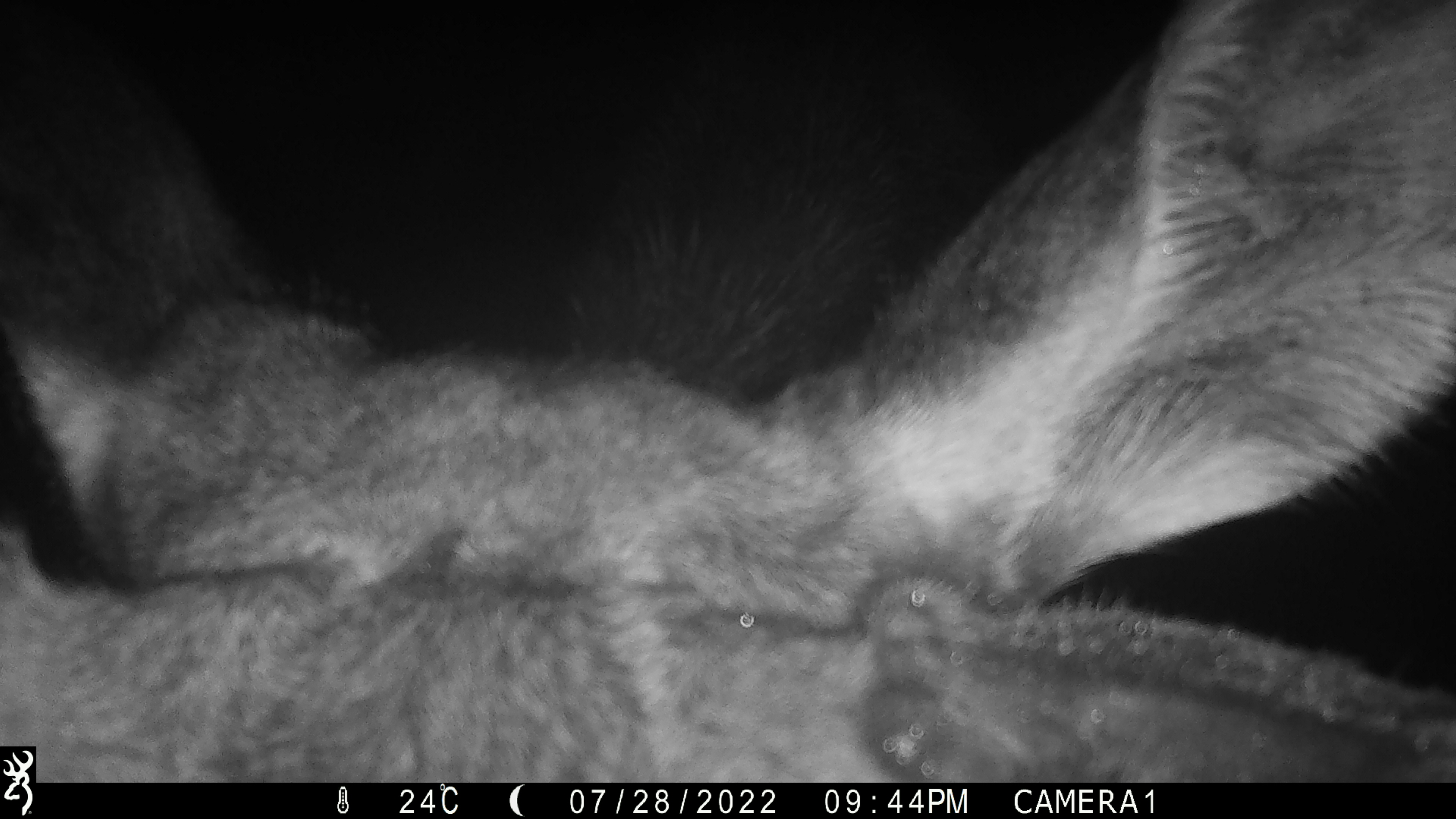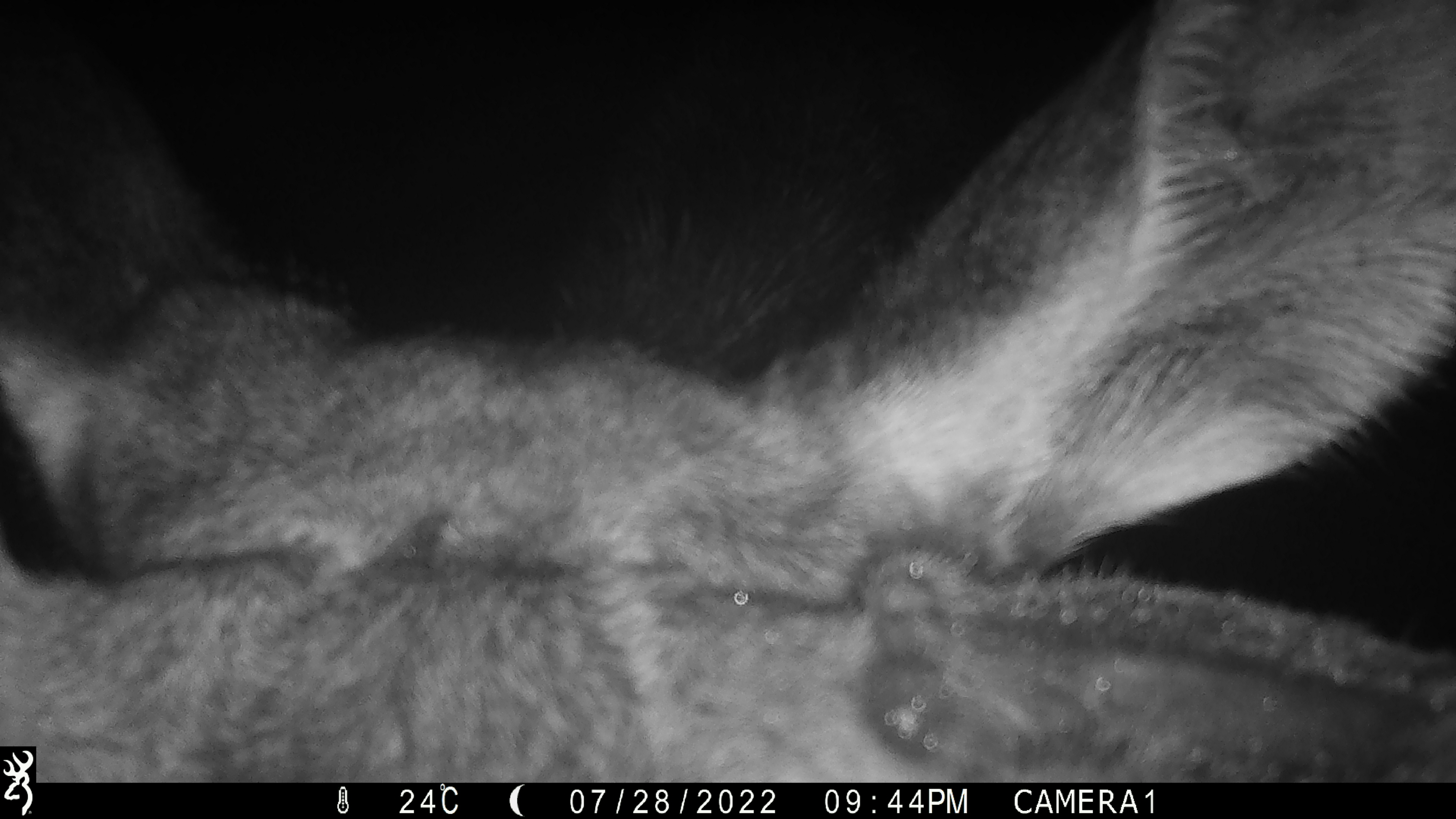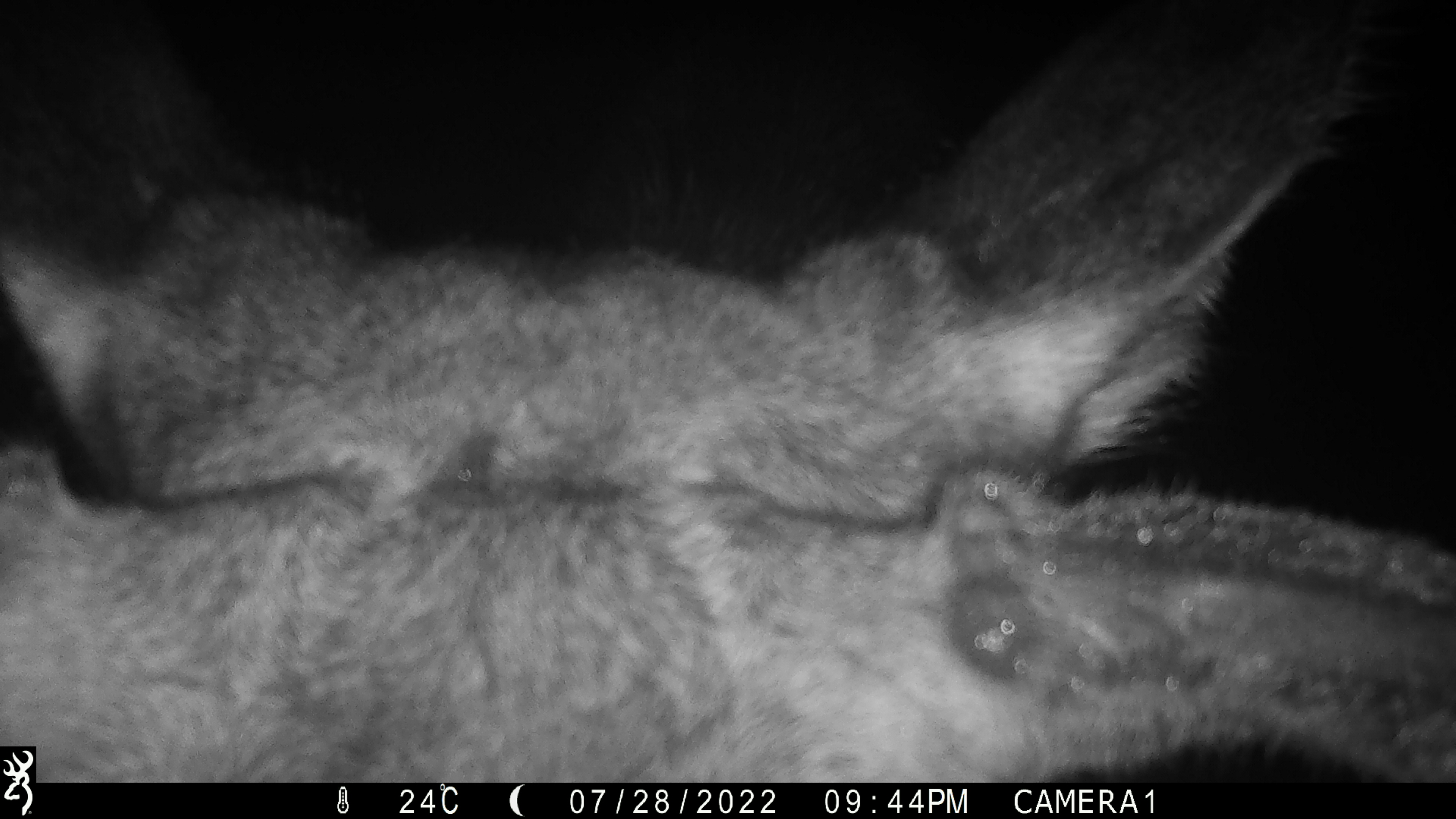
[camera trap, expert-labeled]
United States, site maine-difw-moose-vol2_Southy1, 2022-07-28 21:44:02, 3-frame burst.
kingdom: Animalia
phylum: Chordata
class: Mammalia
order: Artiodactyla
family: Cervidae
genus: Alces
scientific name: Alces alces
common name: moose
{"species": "moose (Alces alces)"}